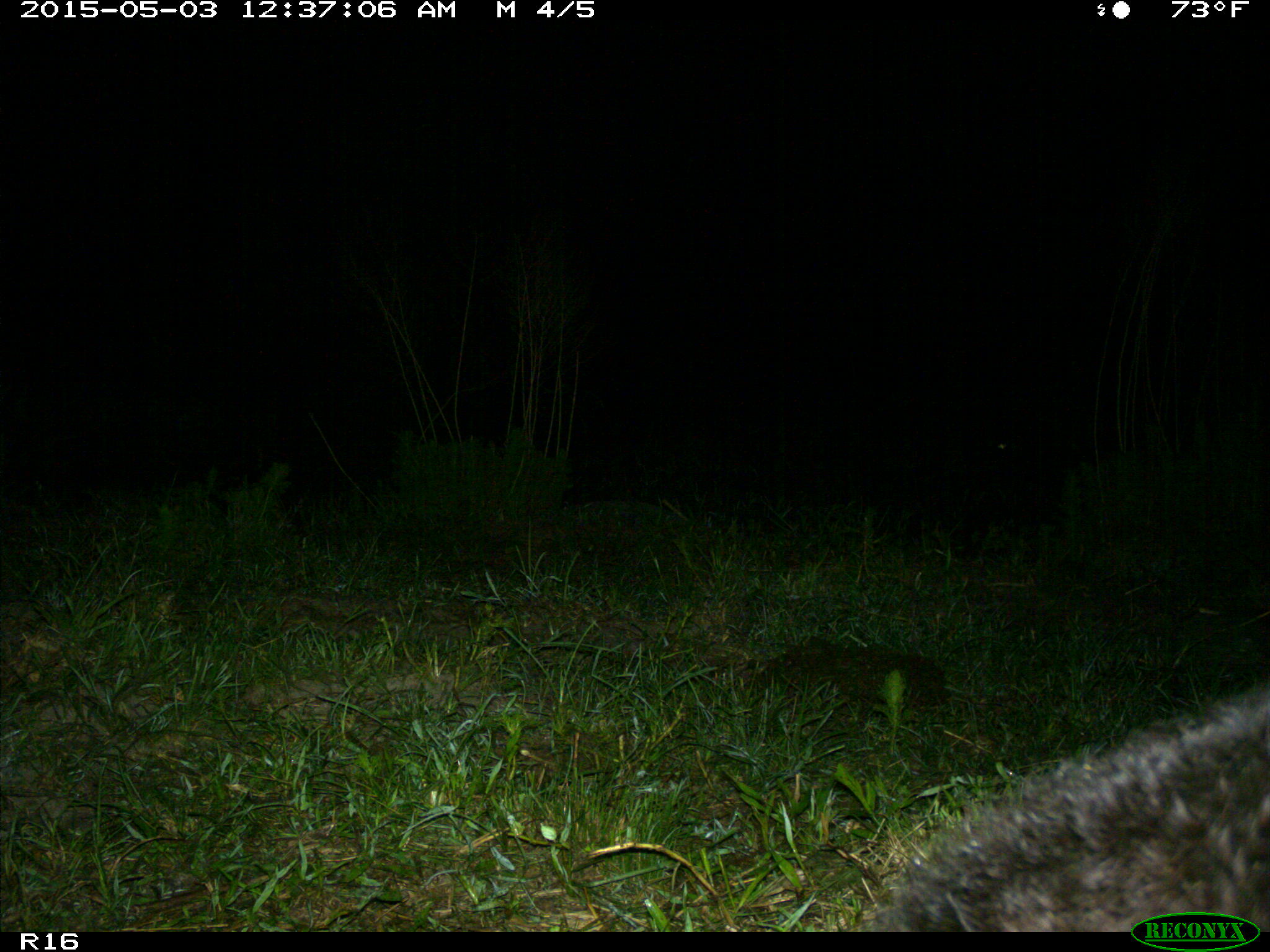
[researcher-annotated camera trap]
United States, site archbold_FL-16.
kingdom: Animalia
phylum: Chordata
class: Mammalia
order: Artiodactyla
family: Bovidae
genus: Bos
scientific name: Bos taurus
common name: domestic cow